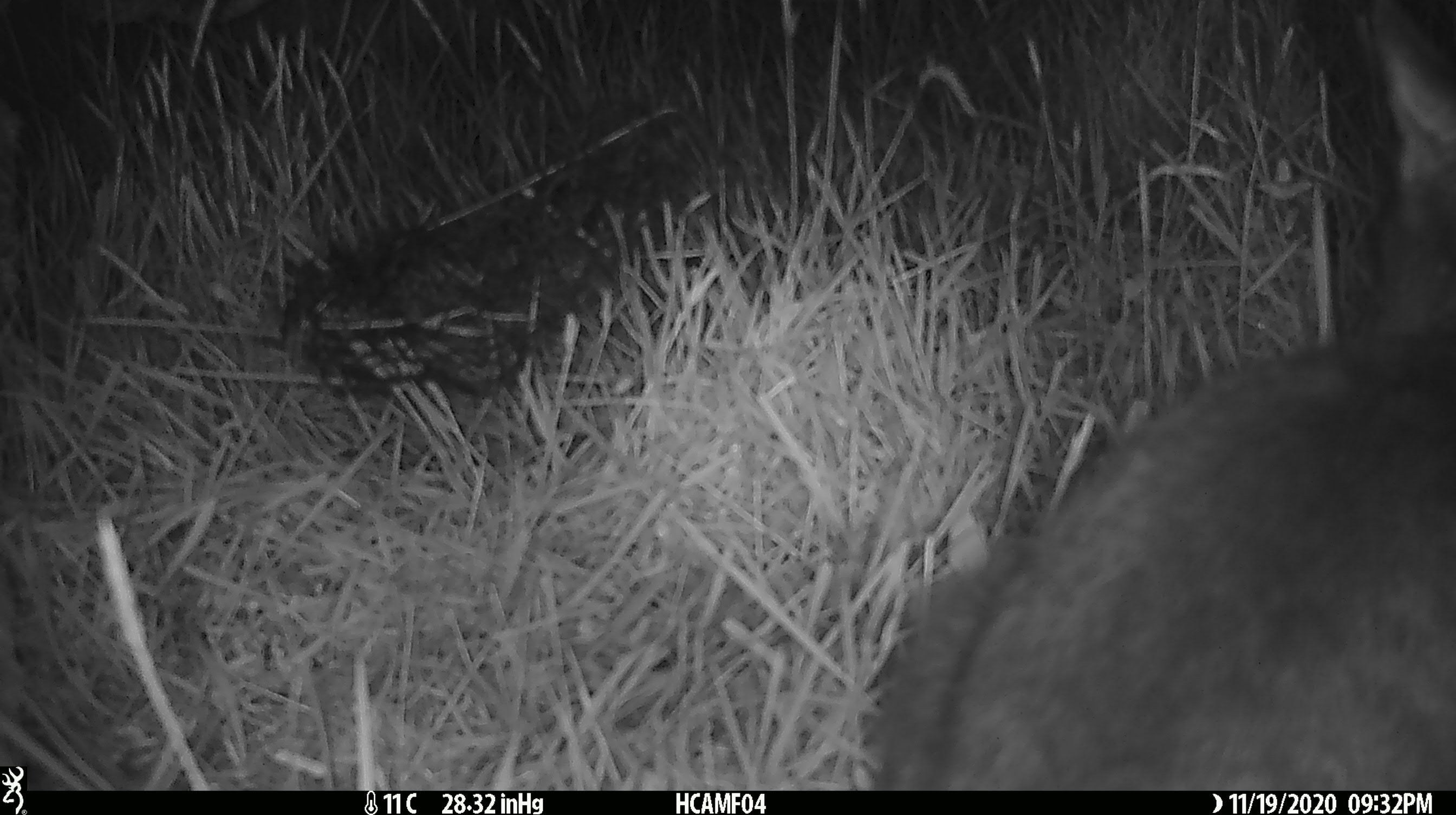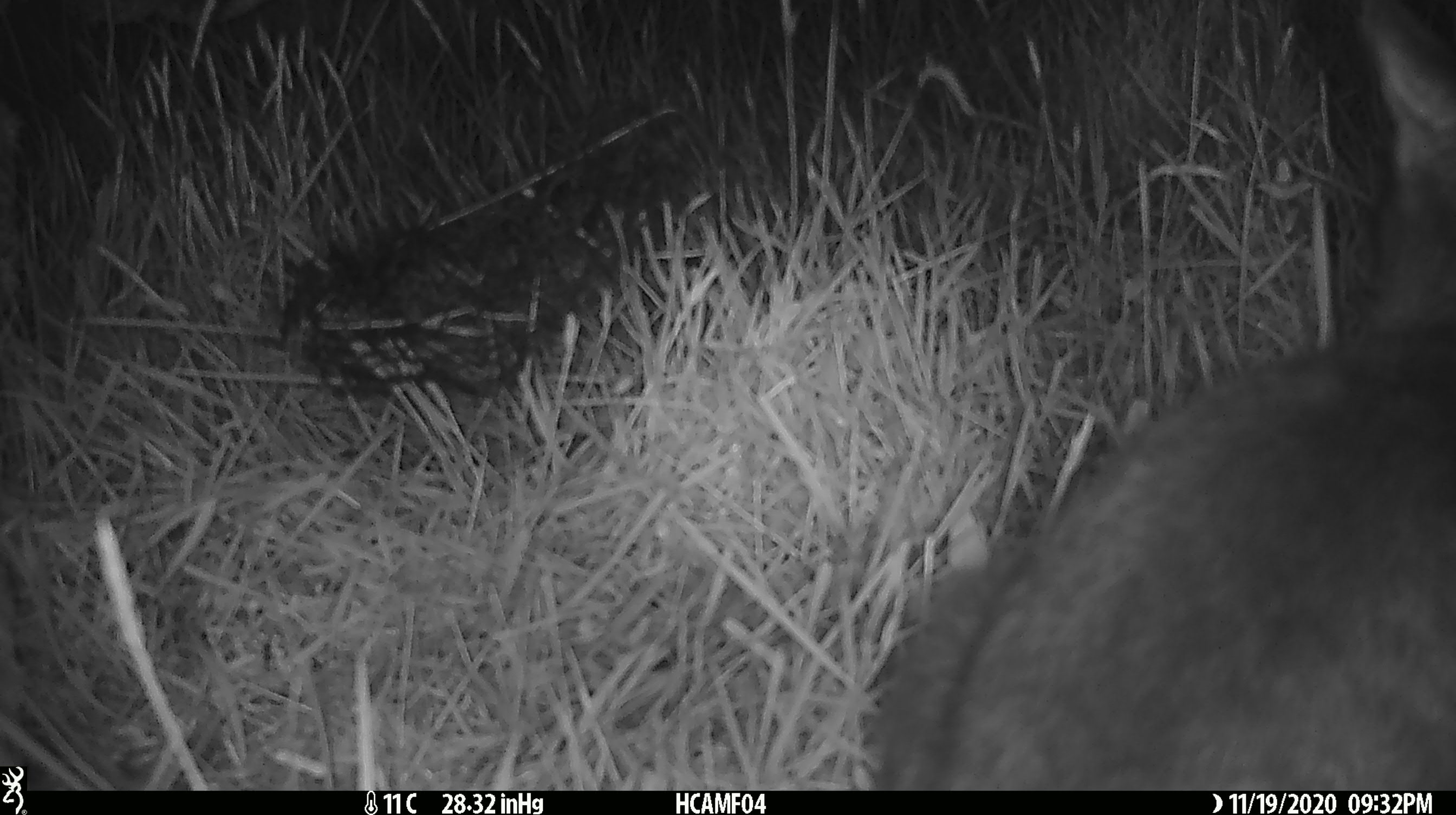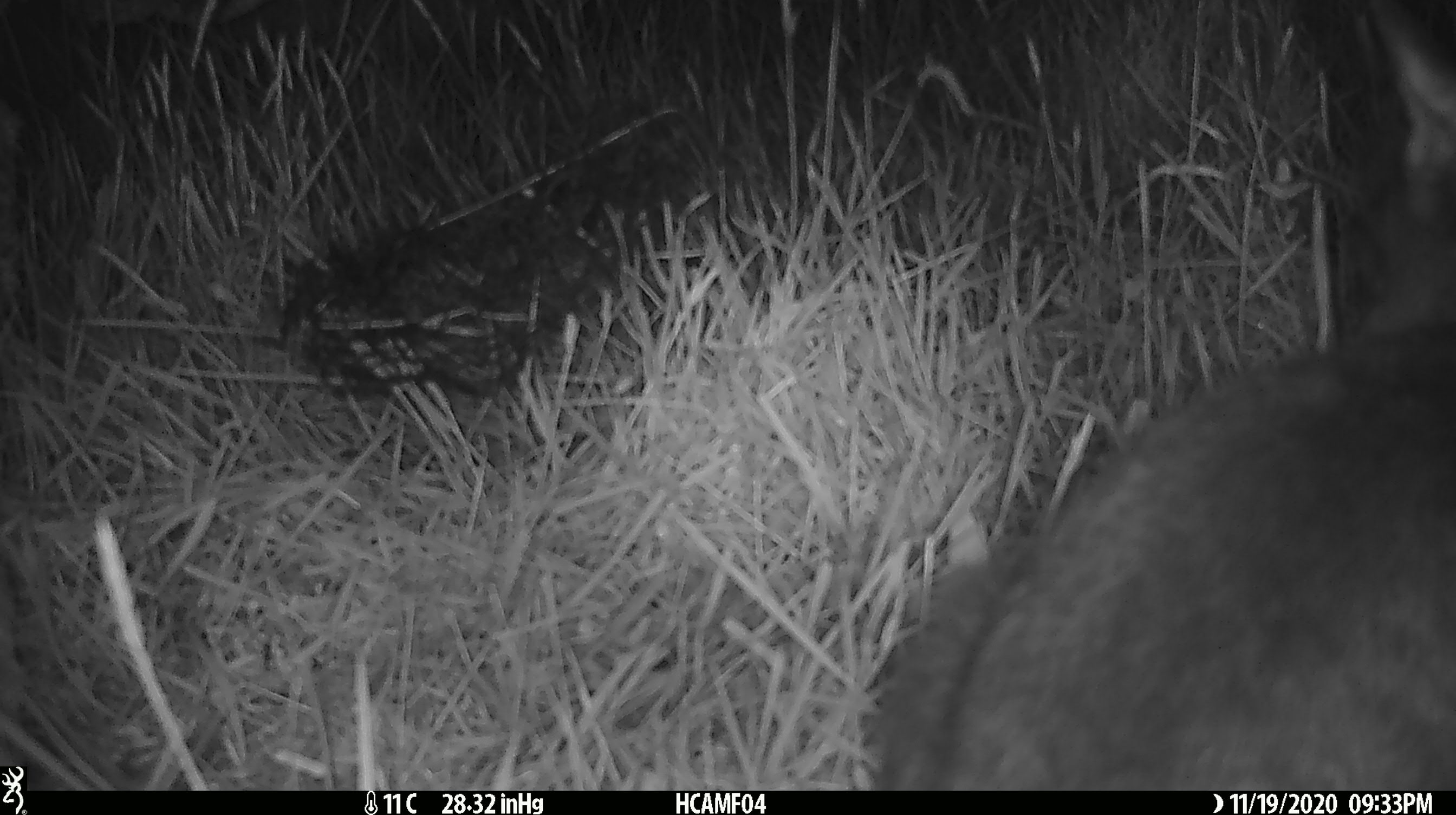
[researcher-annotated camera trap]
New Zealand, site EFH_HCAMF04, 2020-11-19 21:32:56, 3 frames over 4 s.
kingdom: Animalia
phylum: Chordata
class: Mammalia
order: Carnivora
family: Felidae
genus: Felis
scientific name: Felis catus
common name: domestic cat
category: cat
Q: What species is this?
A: Cat (domestic cat) (Felis catus).